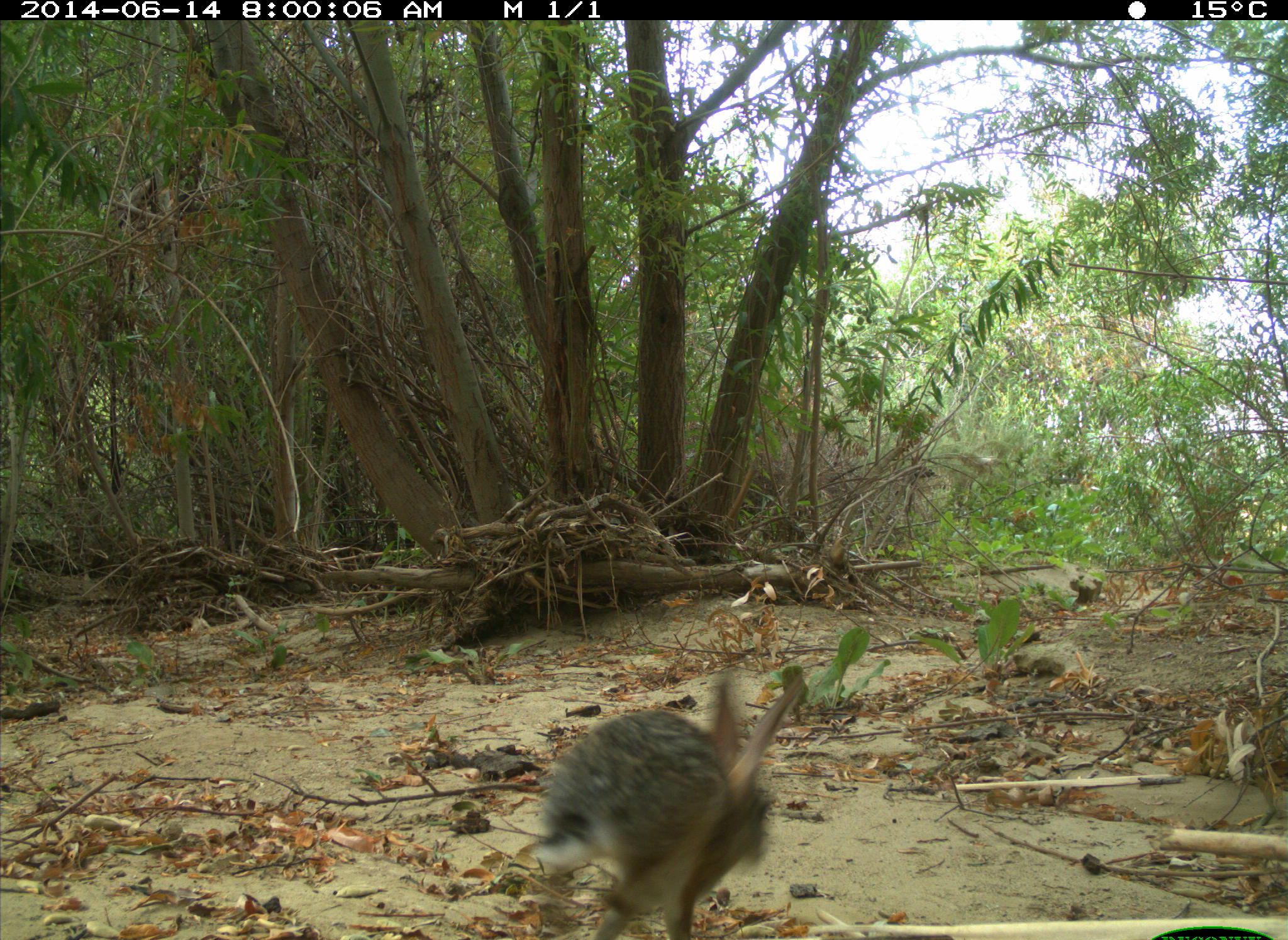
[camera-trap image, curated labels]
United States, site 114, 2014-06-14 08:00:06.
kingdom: Animalia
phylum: Chordata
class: Mammalia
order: Lagomorpha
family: Leporidae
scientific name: Leporidae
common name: rabbits and hares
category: rabbit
Rabbit (rabbits and hares) (Leporidae).